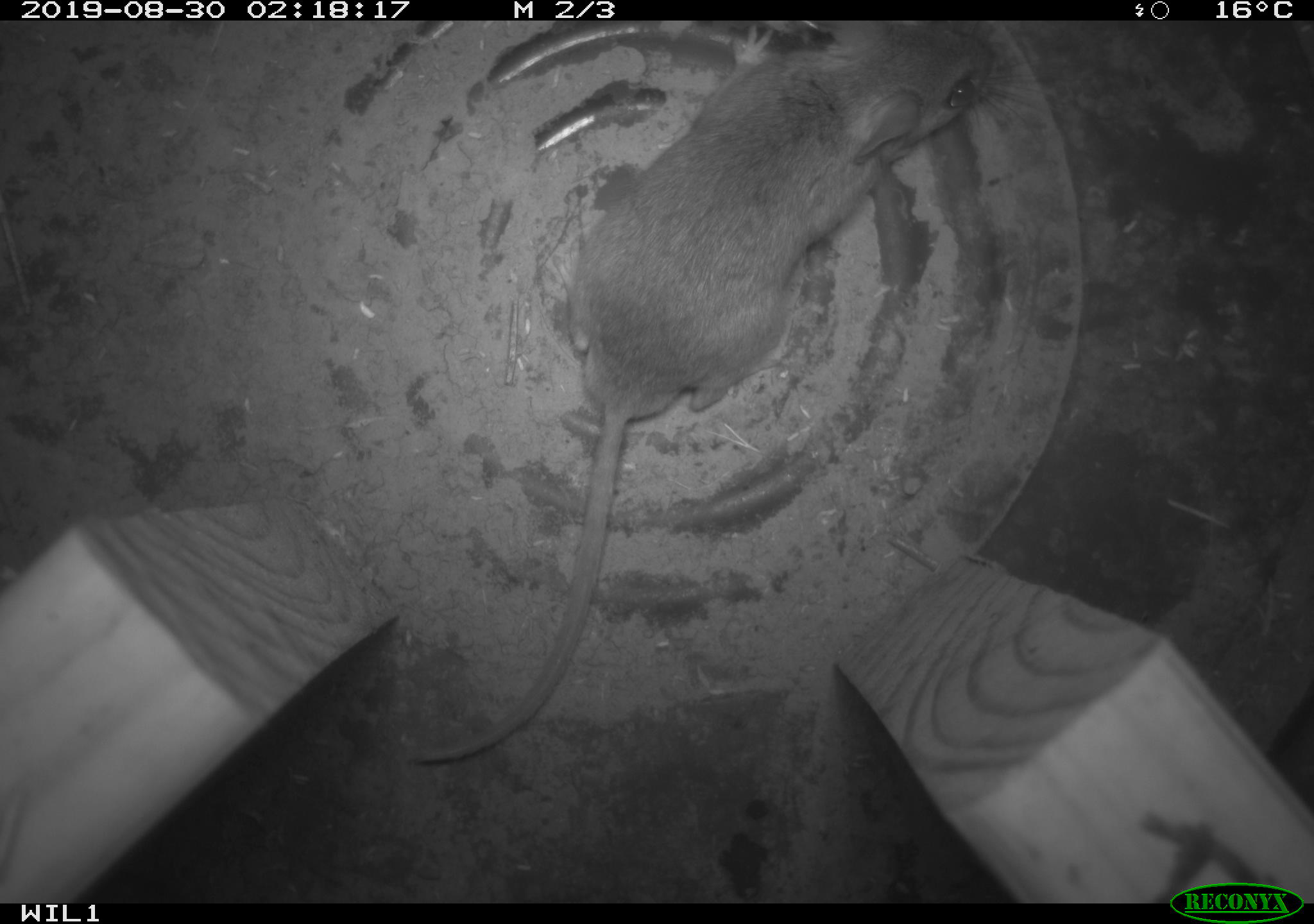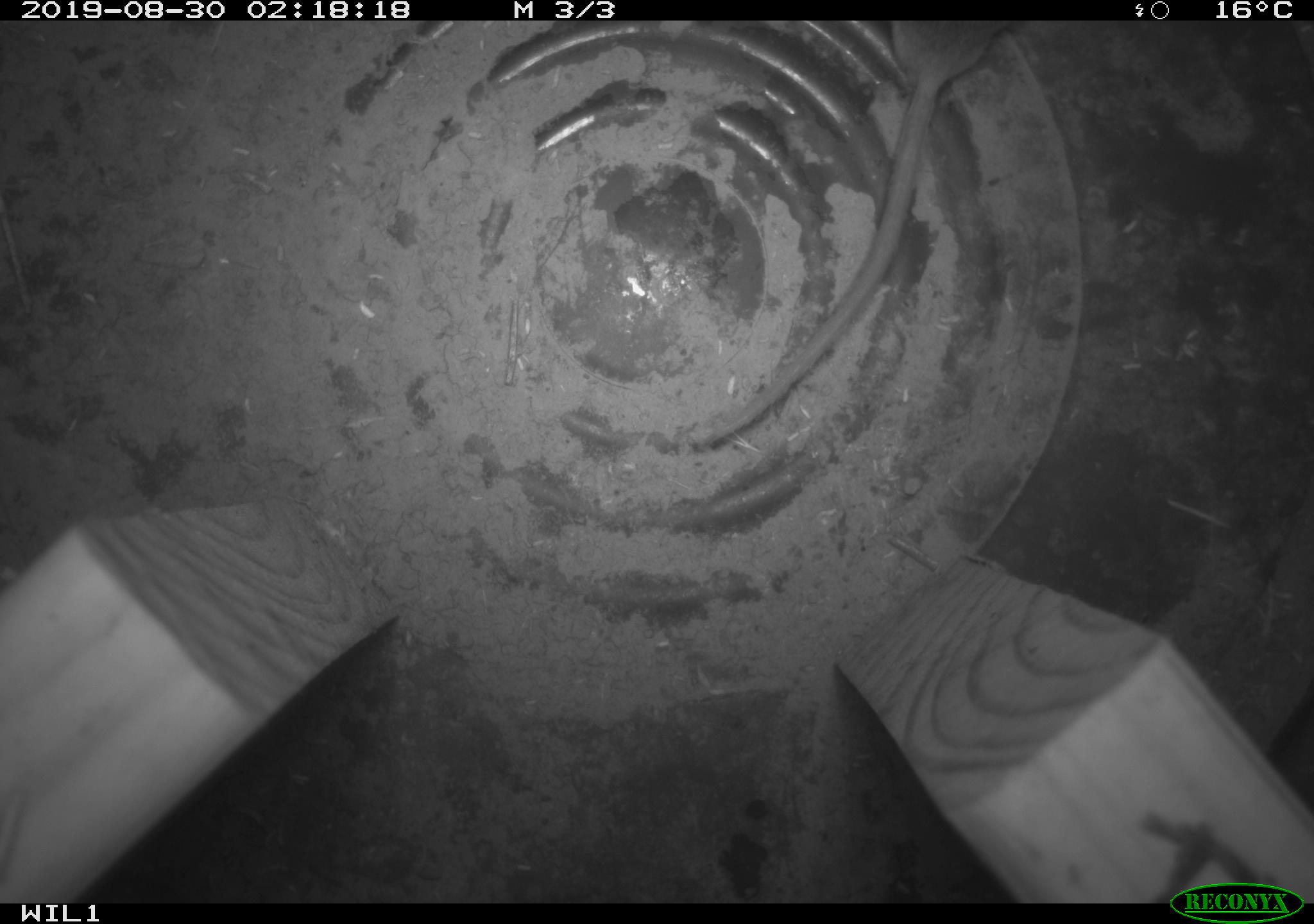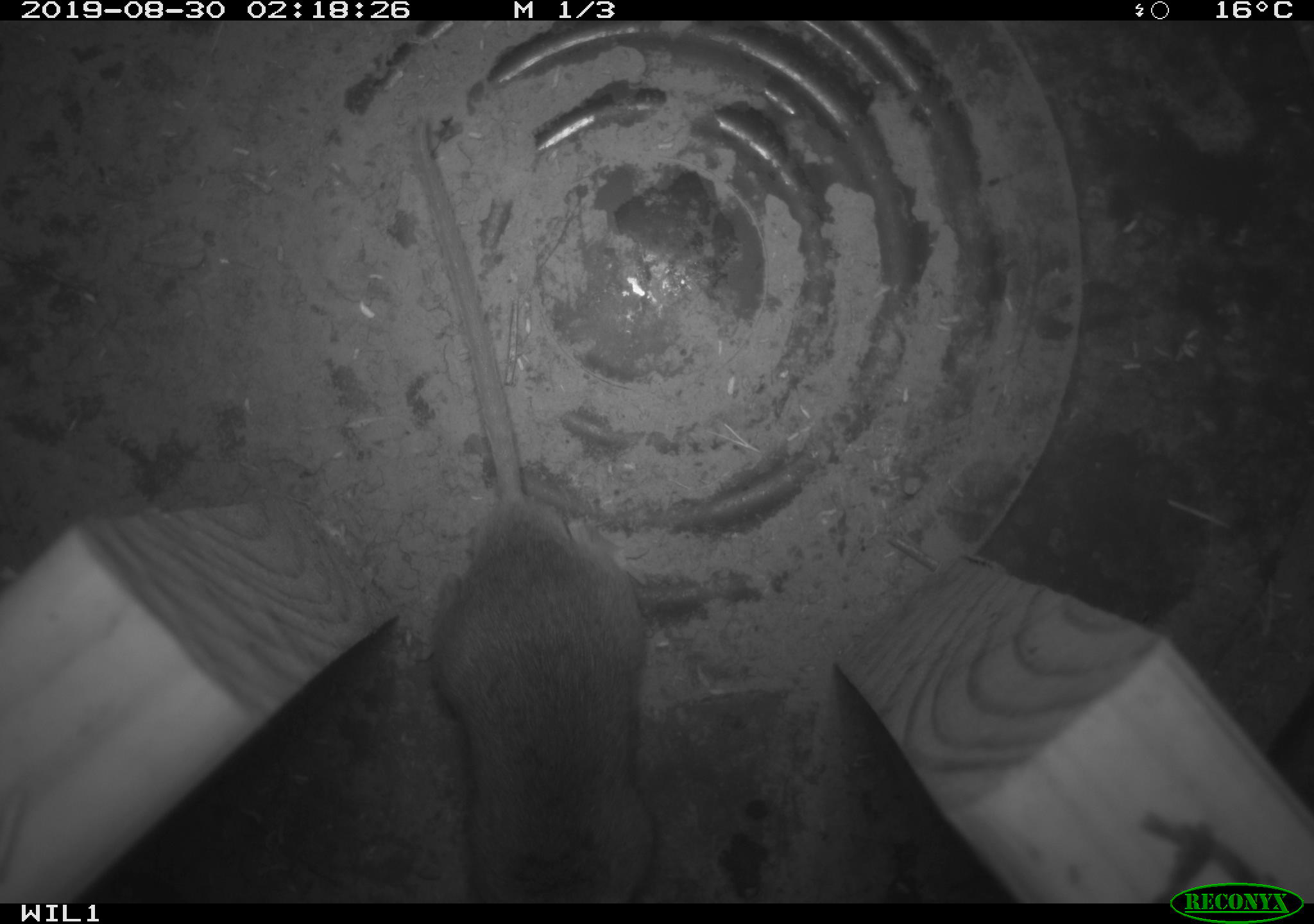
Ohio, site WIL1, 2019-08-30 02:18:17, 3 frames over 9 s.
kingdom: Animalia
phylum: Chordata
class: Mammalia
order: Rodentia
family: Cricetidae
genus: Peromyscus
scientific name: Peromyscus leucopus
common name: white-footed mouse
White-footed mouse (Peromyscus leucopus).